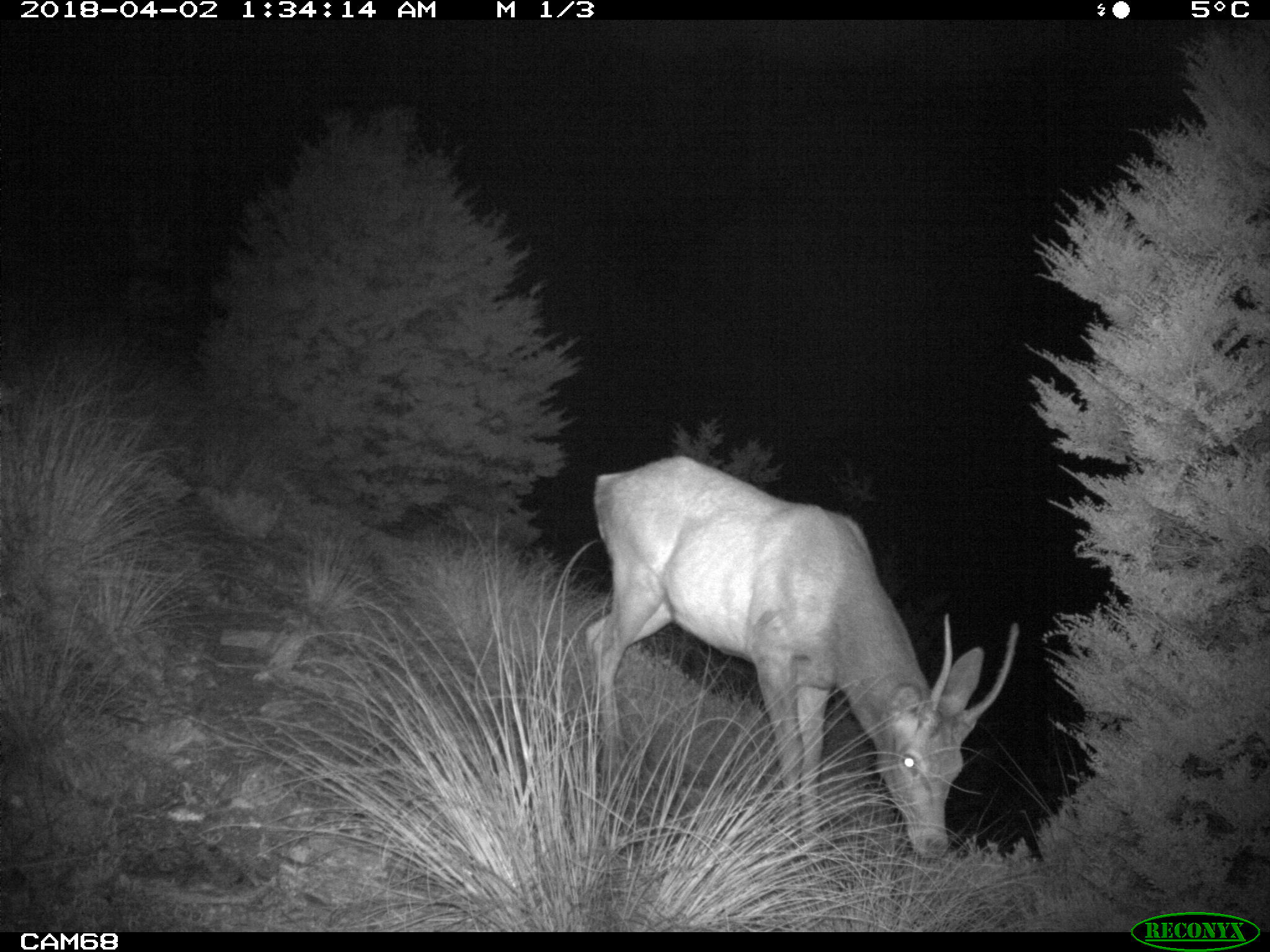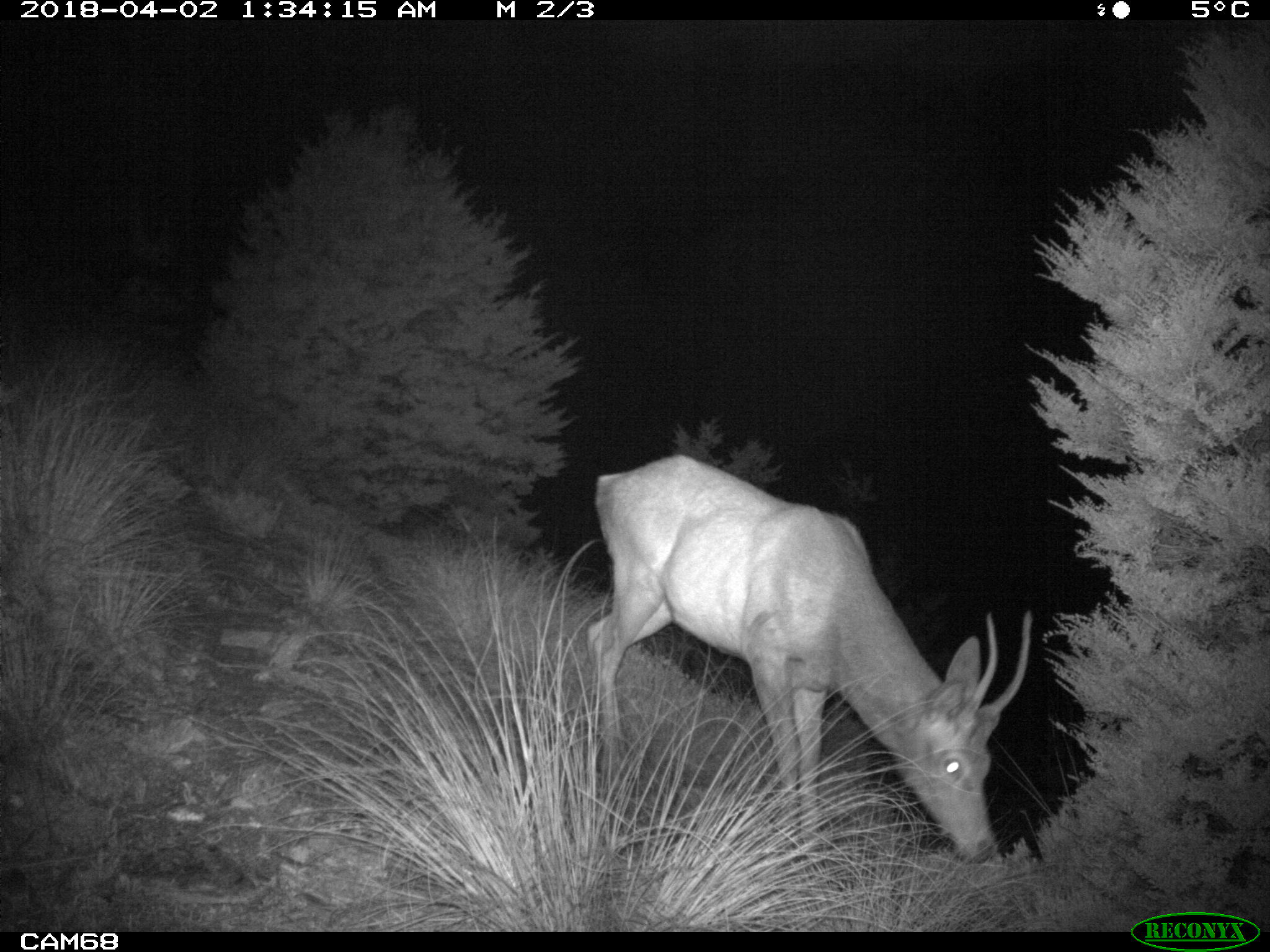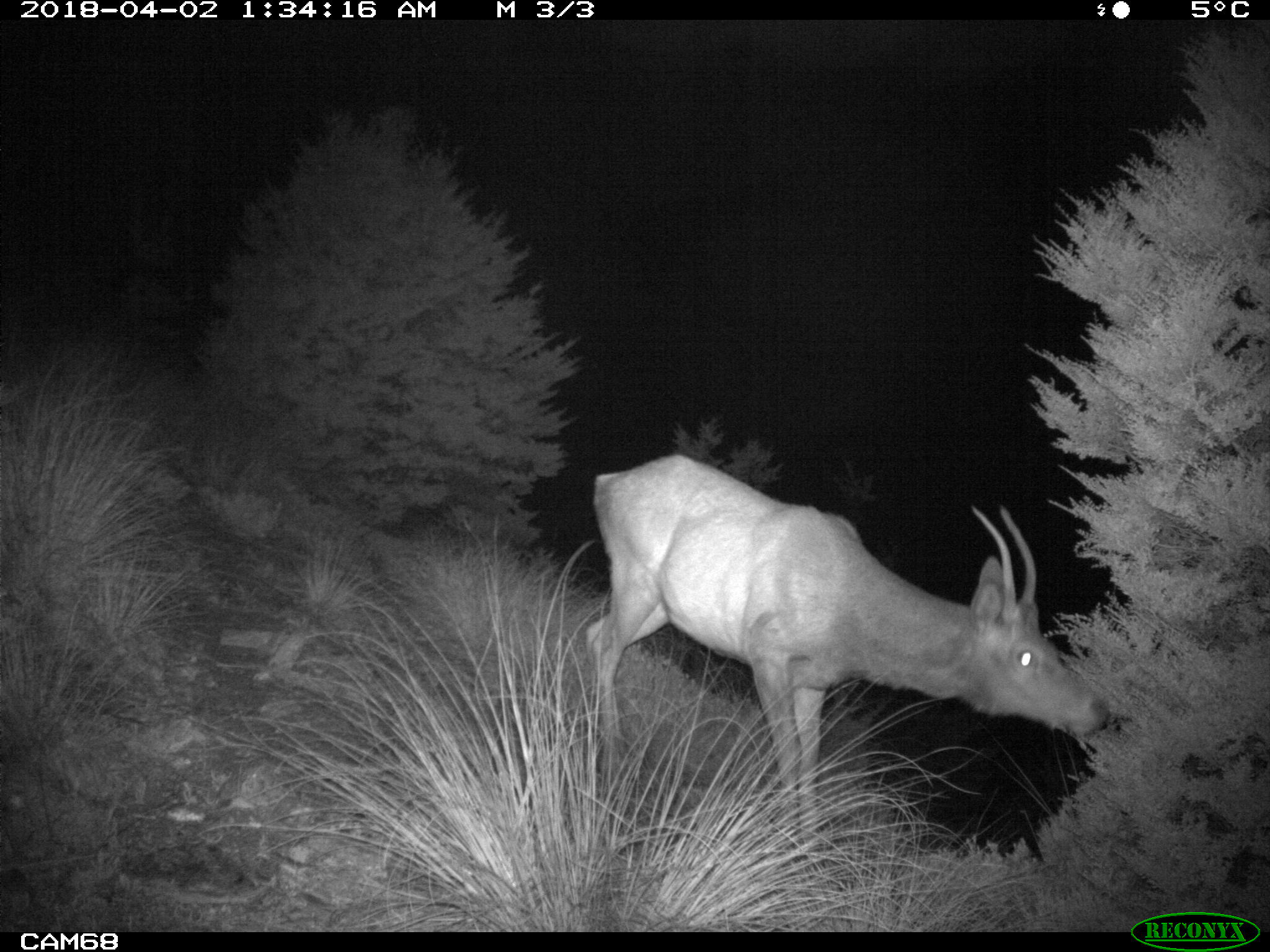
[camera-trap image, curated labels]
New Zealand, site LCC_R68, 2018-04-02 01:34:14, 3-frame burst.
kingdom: Animalia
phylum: Chordata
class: Mammalia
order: Artiodactyla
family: Cervidae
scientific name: Cervidae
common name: deer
Deer (Cervidae).